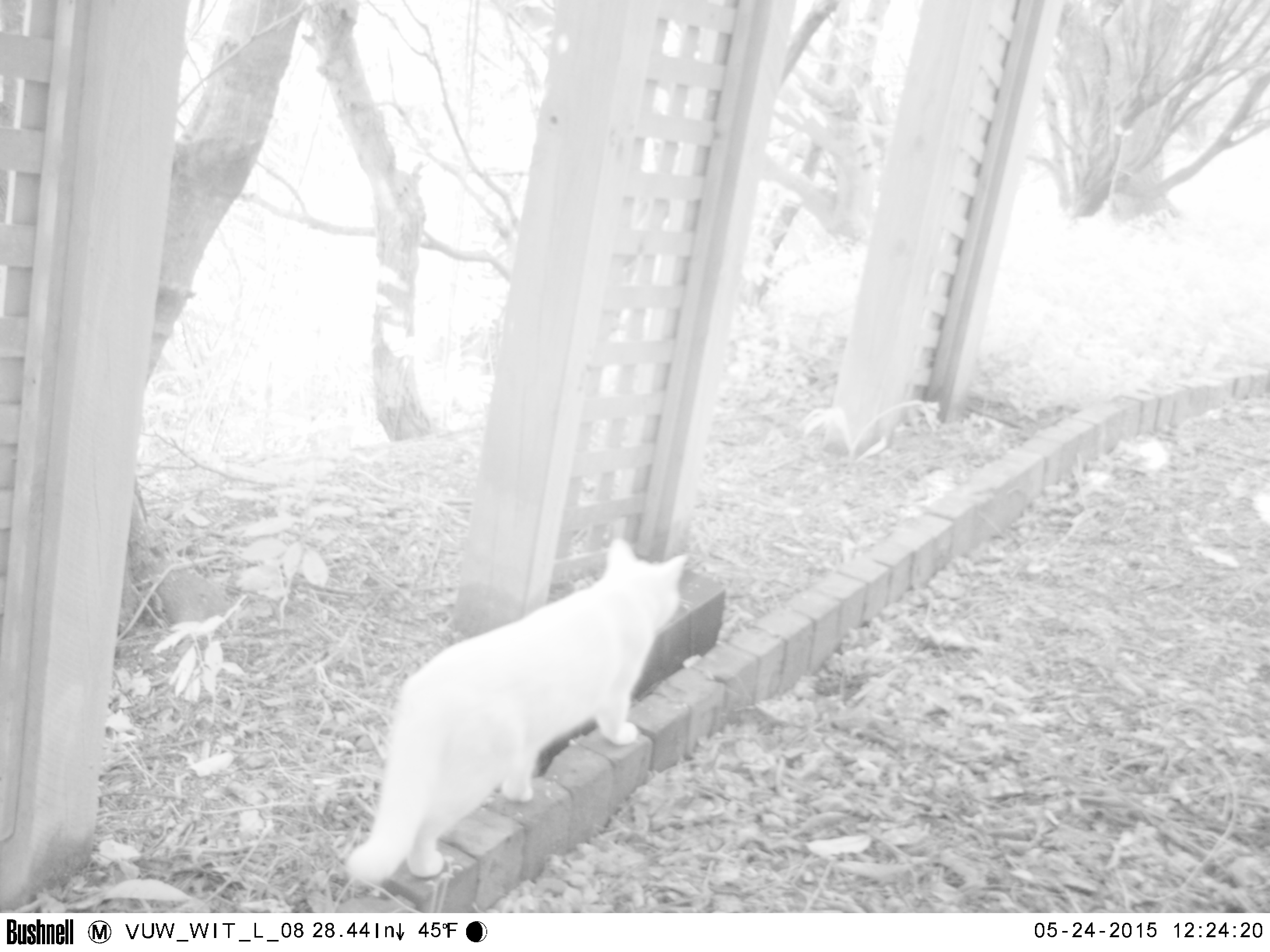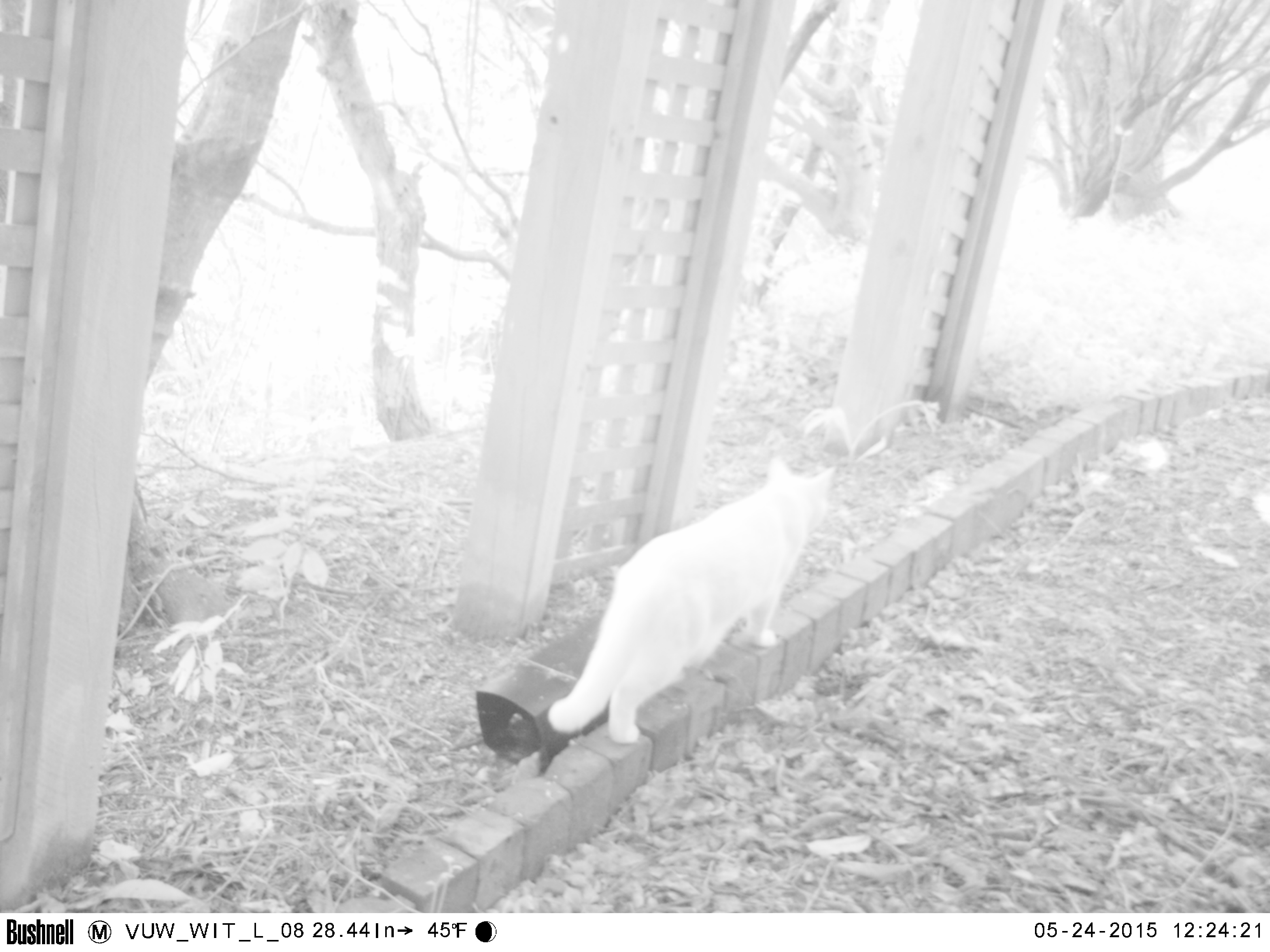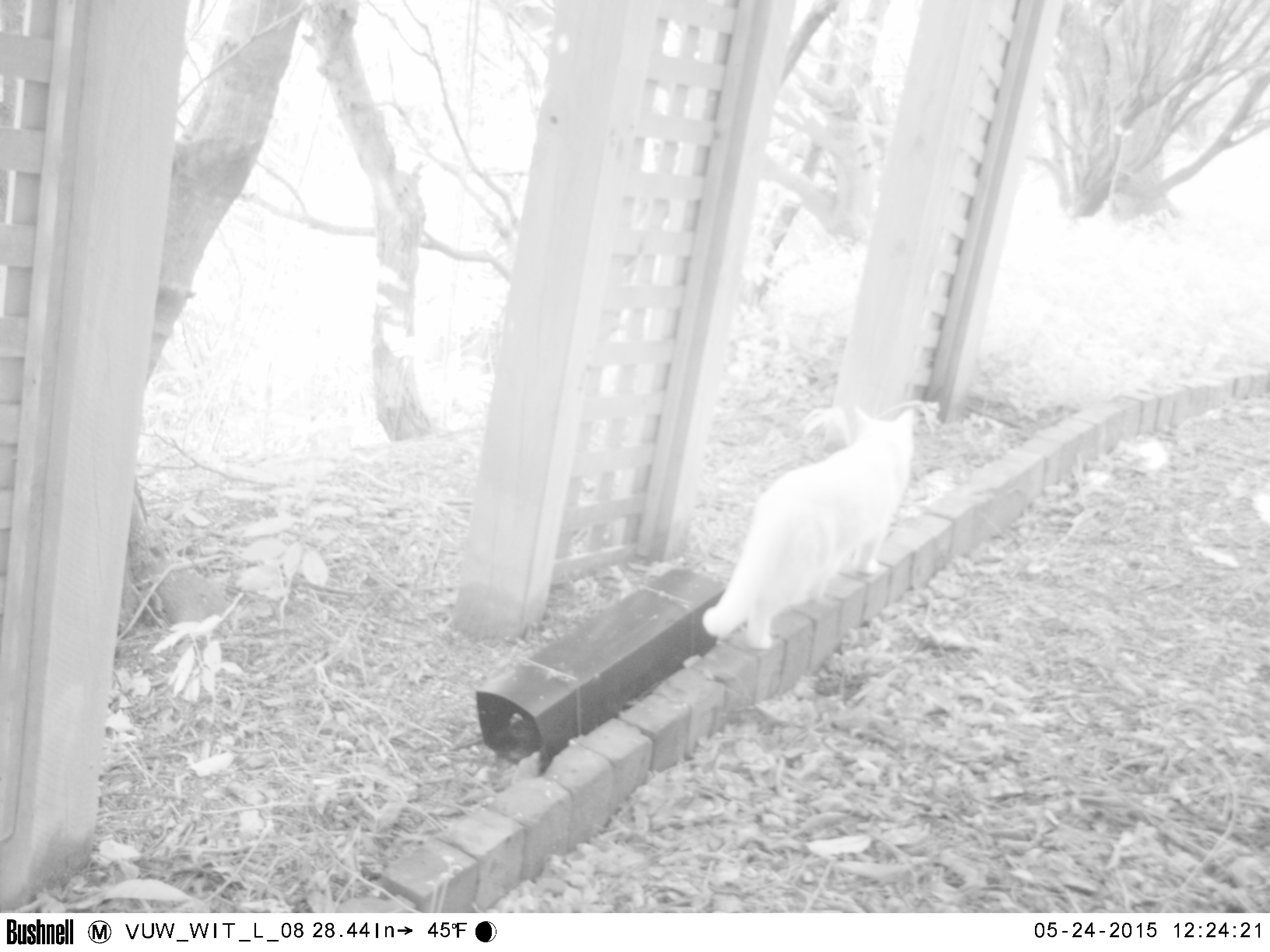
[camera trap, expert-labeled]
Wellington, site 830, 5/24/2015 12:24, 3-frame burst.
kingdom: Animalia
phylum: Chordata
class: Mammalia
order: Carnivora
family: Felidae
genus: Felis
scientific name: Felis catus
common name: cat